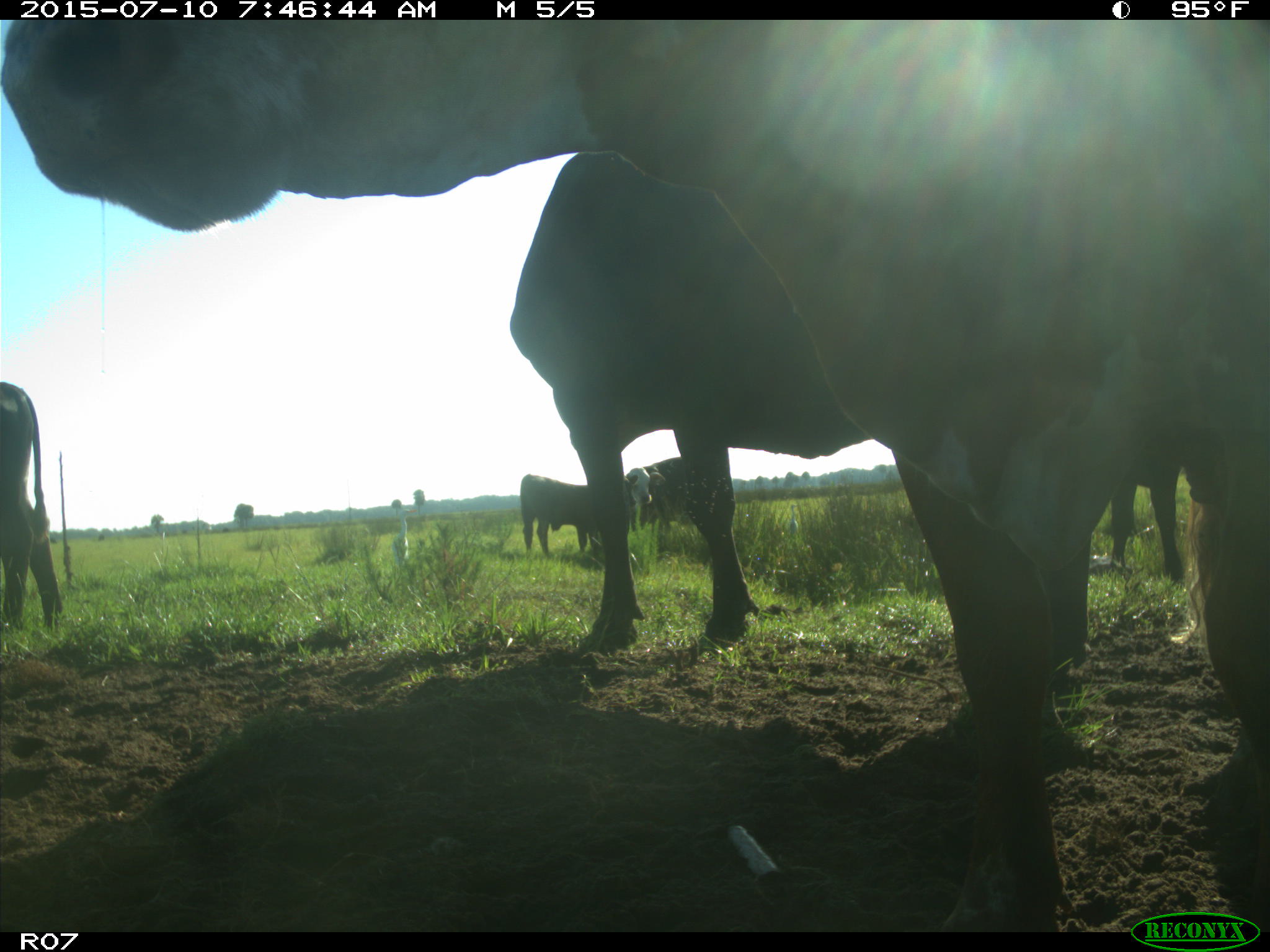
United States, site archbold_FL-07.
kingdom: Animalia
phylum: Chordata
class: Mammalia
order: Artiodactyla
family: Bovidae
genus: Bos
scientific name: Bos taurus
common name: domestic cow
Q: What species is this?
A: Bos taurus (domestic cow).